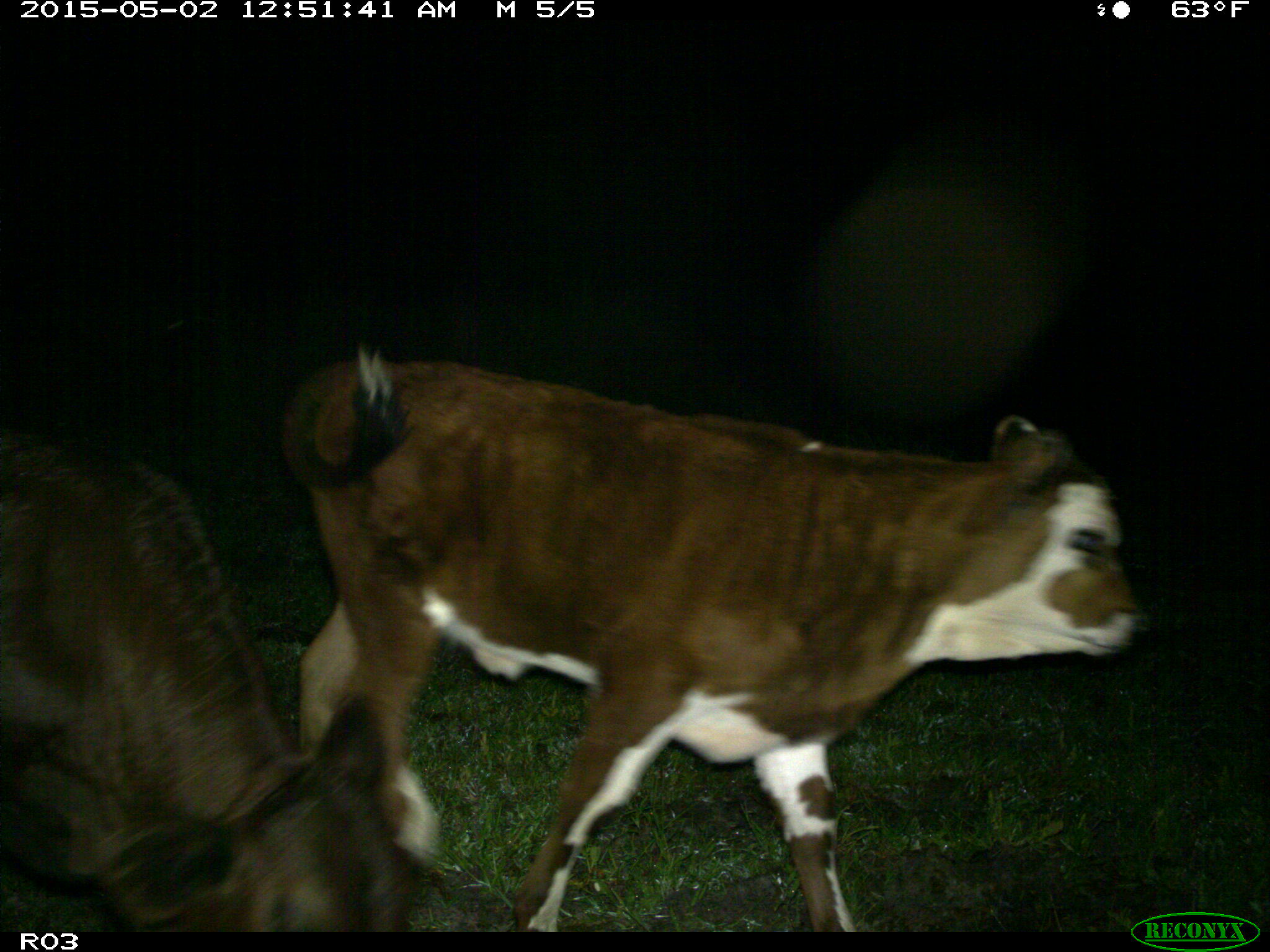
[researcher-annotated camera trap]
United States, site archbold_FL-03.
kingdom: Animalia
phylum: Chordata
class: Mammalia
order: Artiodactyla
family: Bovidae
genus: Bos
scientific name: Bos taurus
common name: domestic cow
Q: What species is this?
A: Bos taurus (domestic cow).